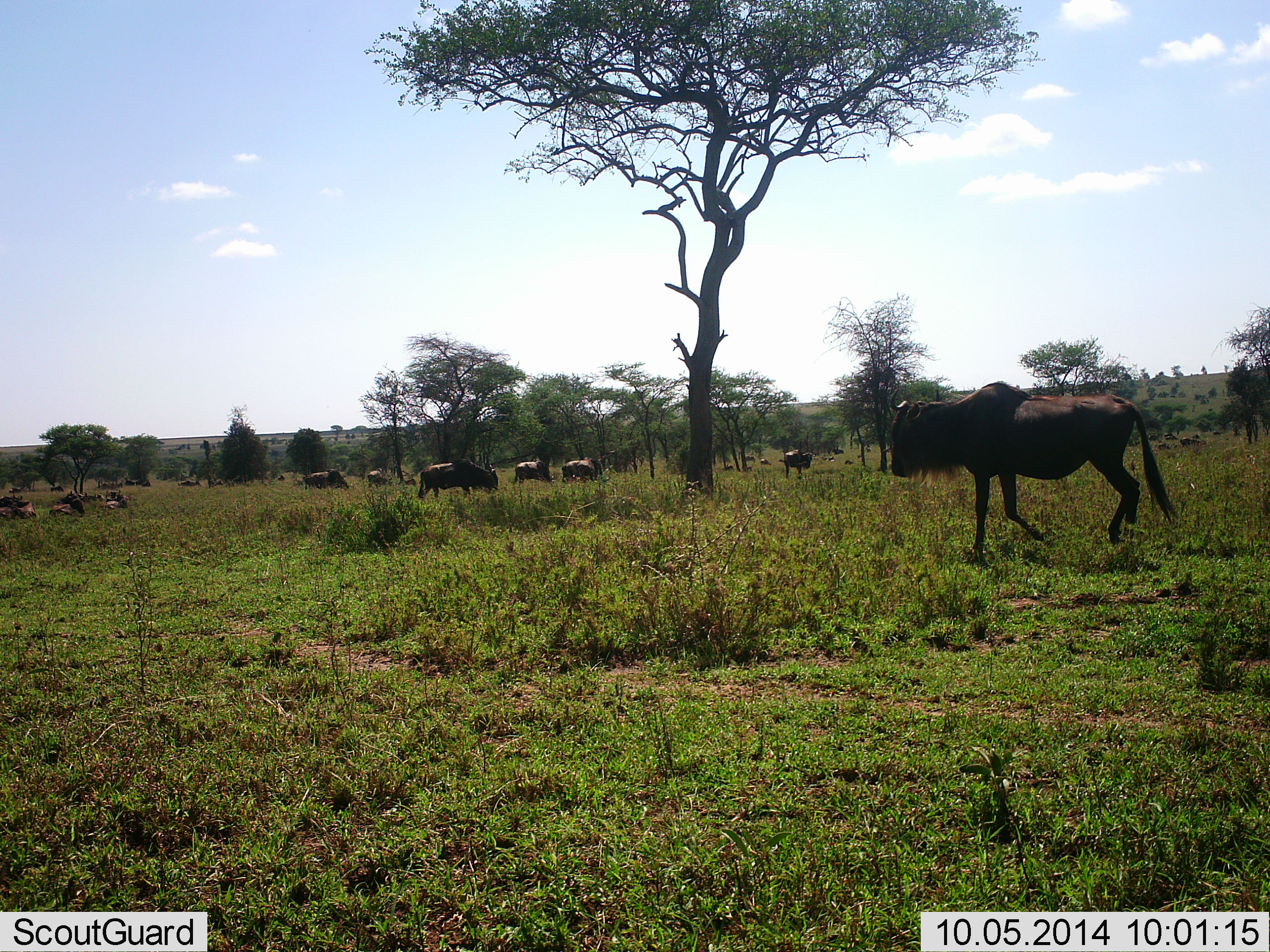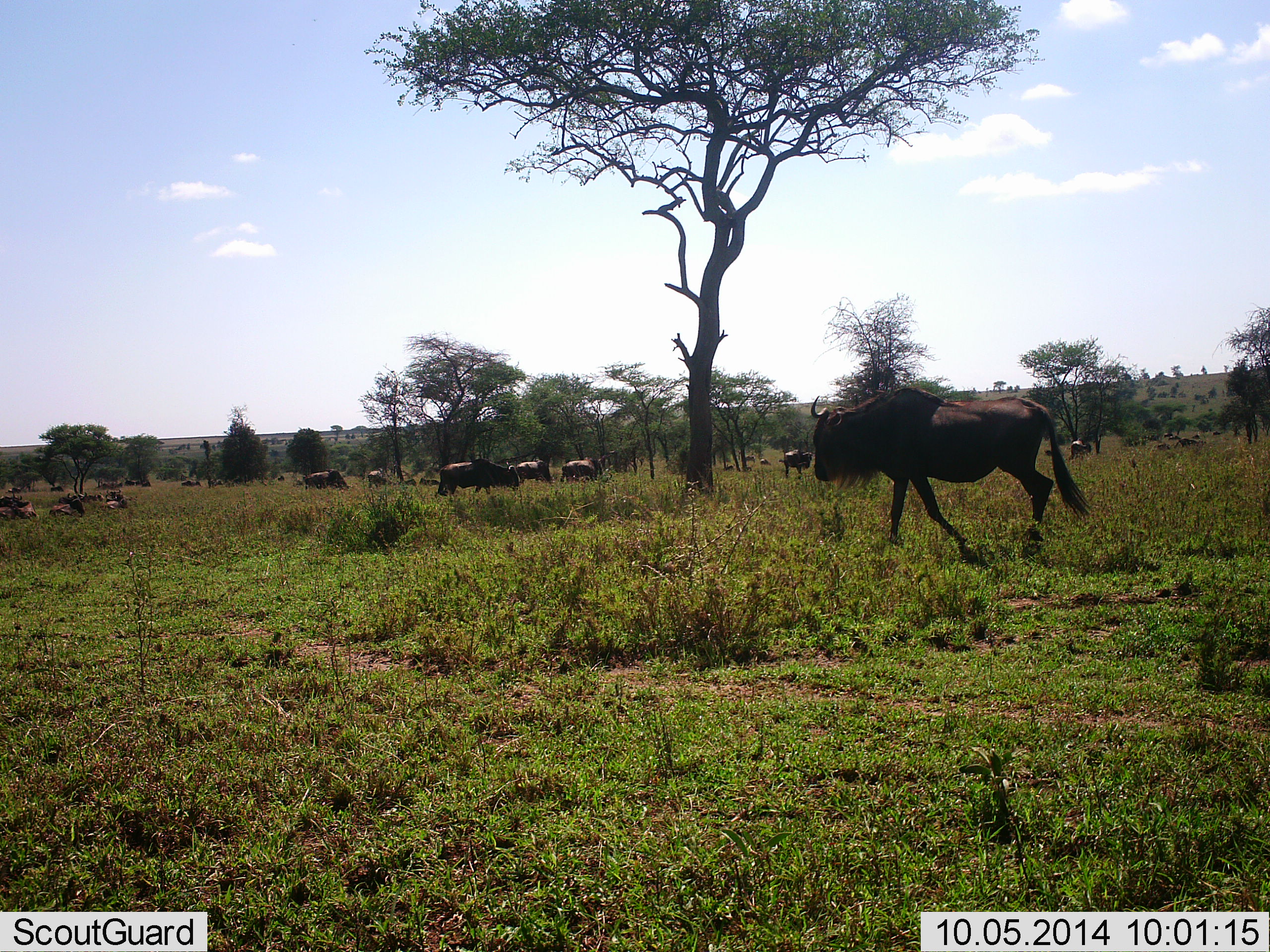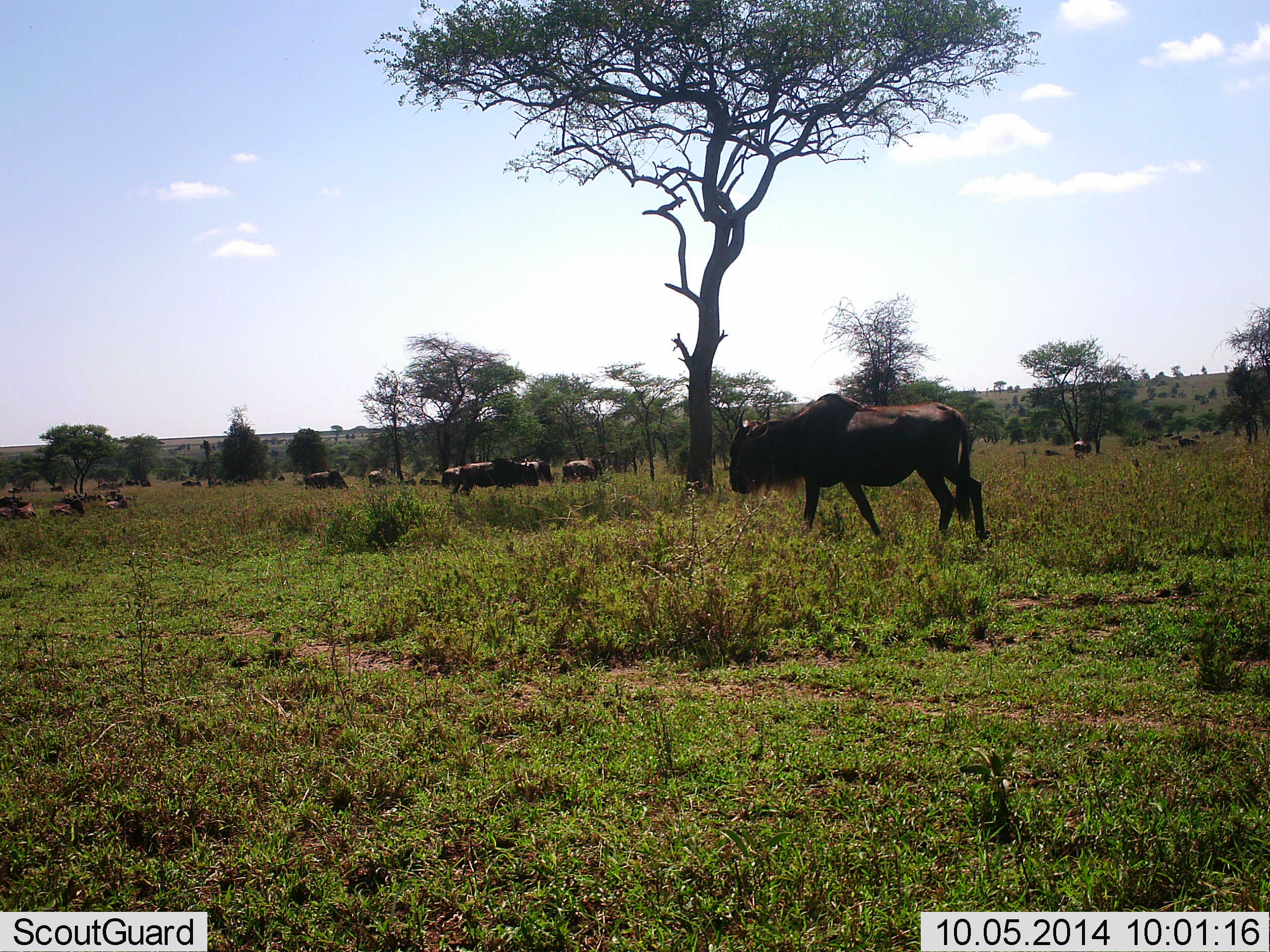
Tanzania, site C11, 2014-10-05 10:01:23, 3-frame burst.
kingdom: Animalia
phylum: Chordata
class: Mammalia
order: Artiodactyla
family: Bovidae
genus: Connochaetes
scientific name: Connochaetes taurinus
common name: blue wildebeest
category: wildebeest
Wildebeest (blue wildebeest) (Connochaetes taurinus), count 11-50. Behavior (volunteer vote fractions): standing 80%, resting 40%, moving 70%, interacting 0%. Young present (vote fraction): 0%. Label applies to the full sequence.